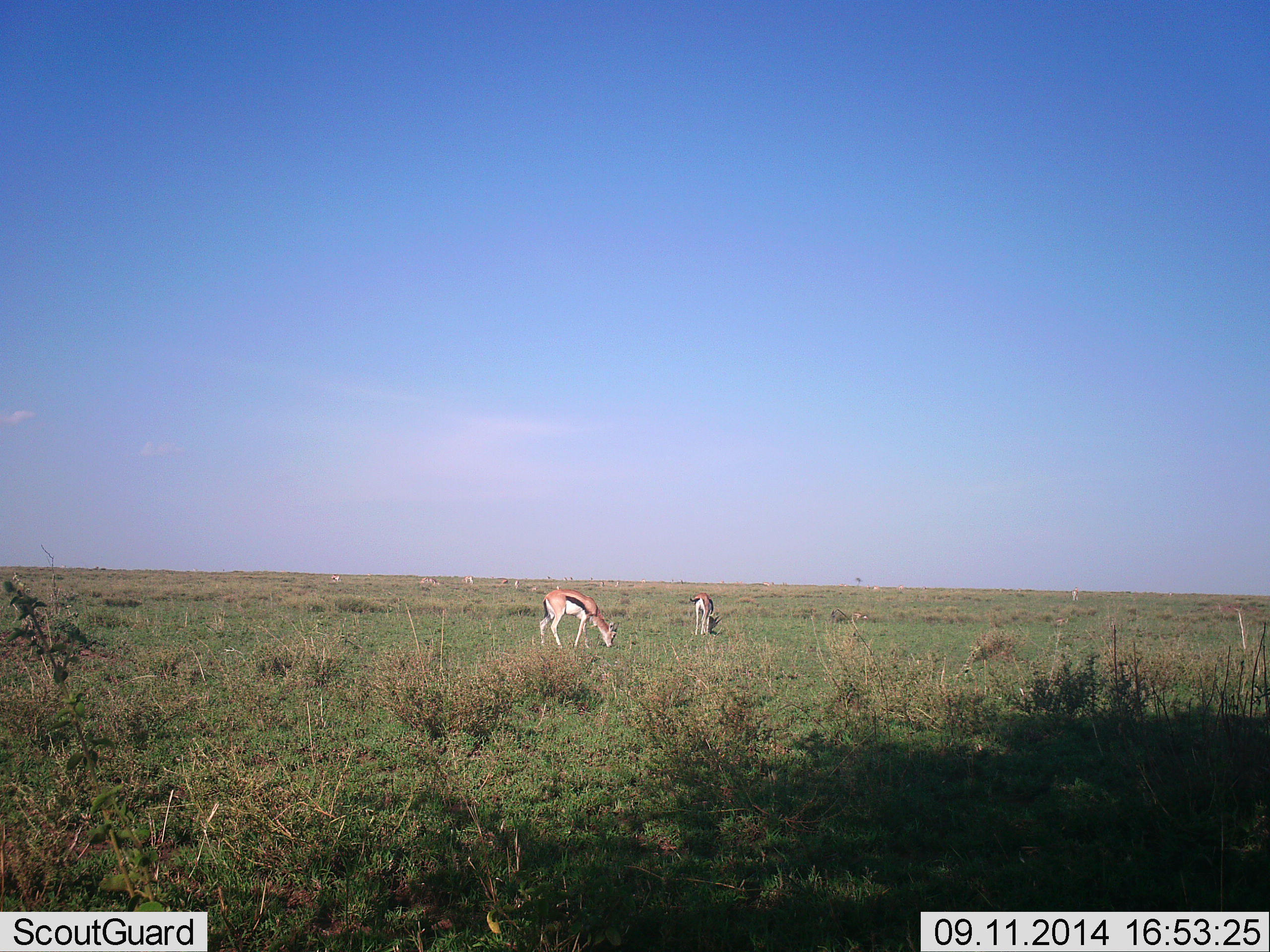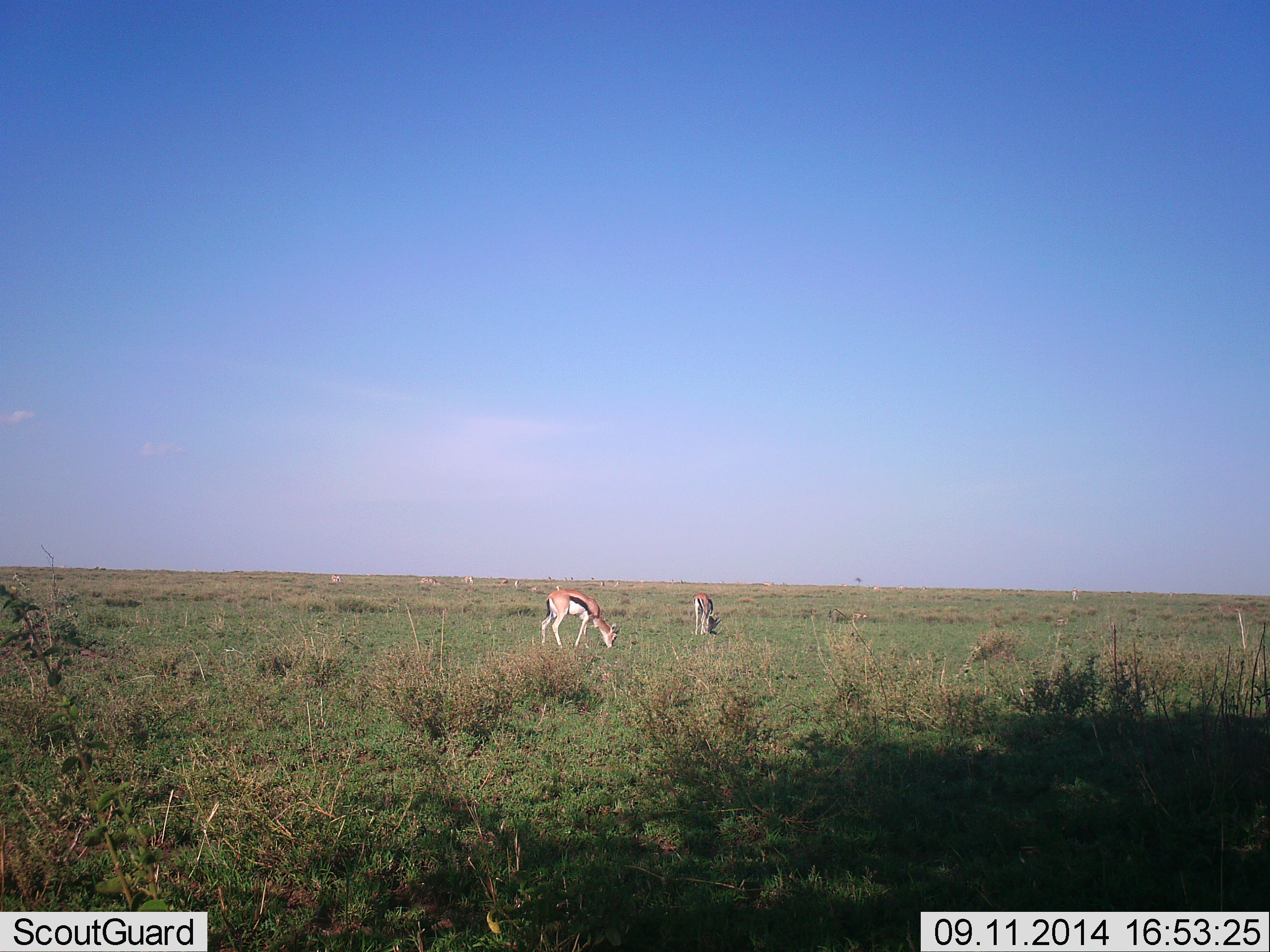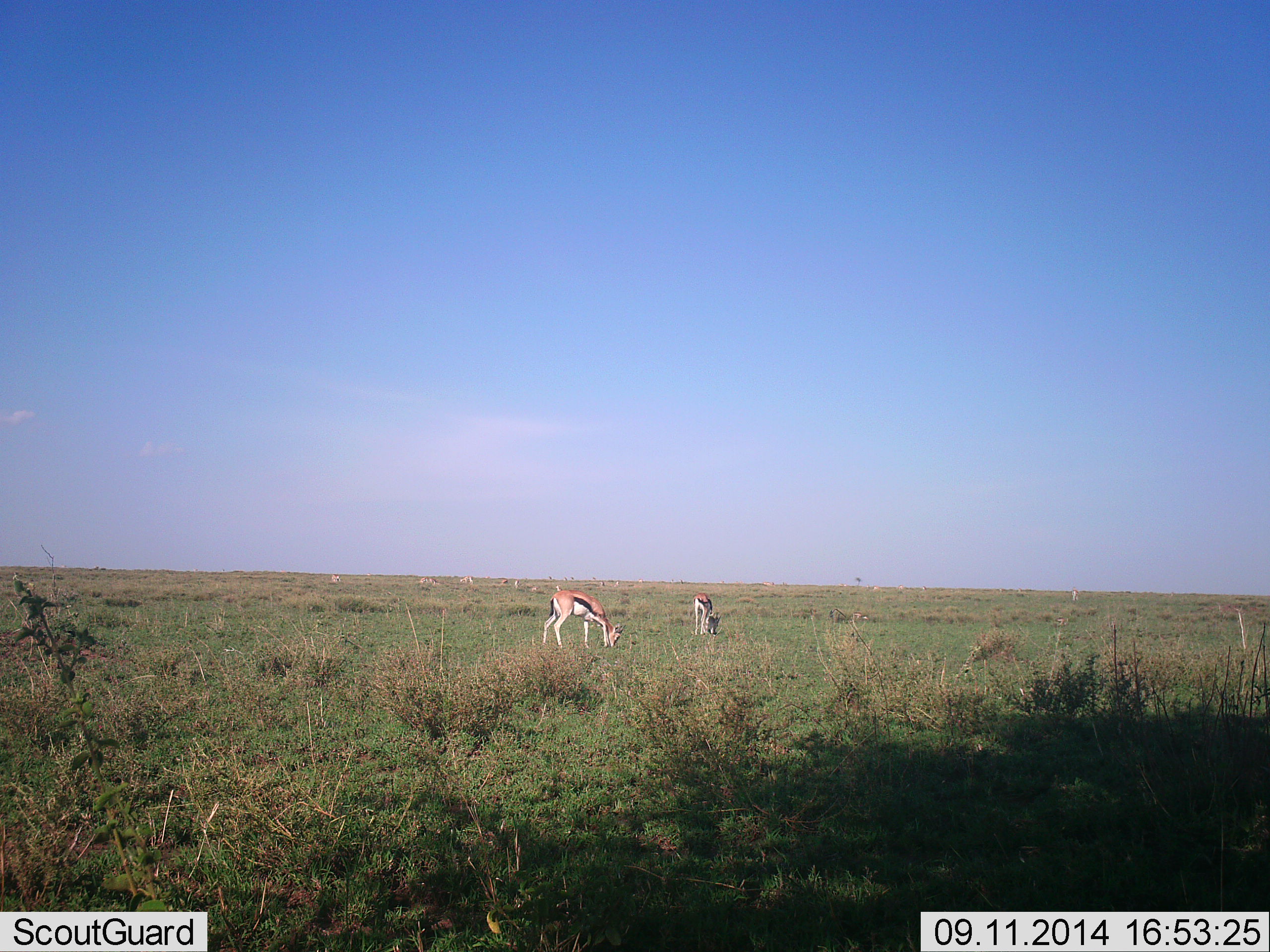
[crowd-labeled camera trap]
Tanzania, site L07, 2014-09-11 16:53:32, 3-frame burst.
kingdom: Animalia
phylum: Chordata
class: Mammalia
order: Artiodactyla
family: Bovidae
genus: Eudorcas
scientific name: Eudorcas thomsonii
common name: thomson's gazelle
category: gazellethomsons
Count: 2.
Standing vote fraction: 30%.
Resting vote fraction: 0%.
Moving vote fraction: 10%.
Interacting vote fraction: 0%.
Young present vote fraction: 0%.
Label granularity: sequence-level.